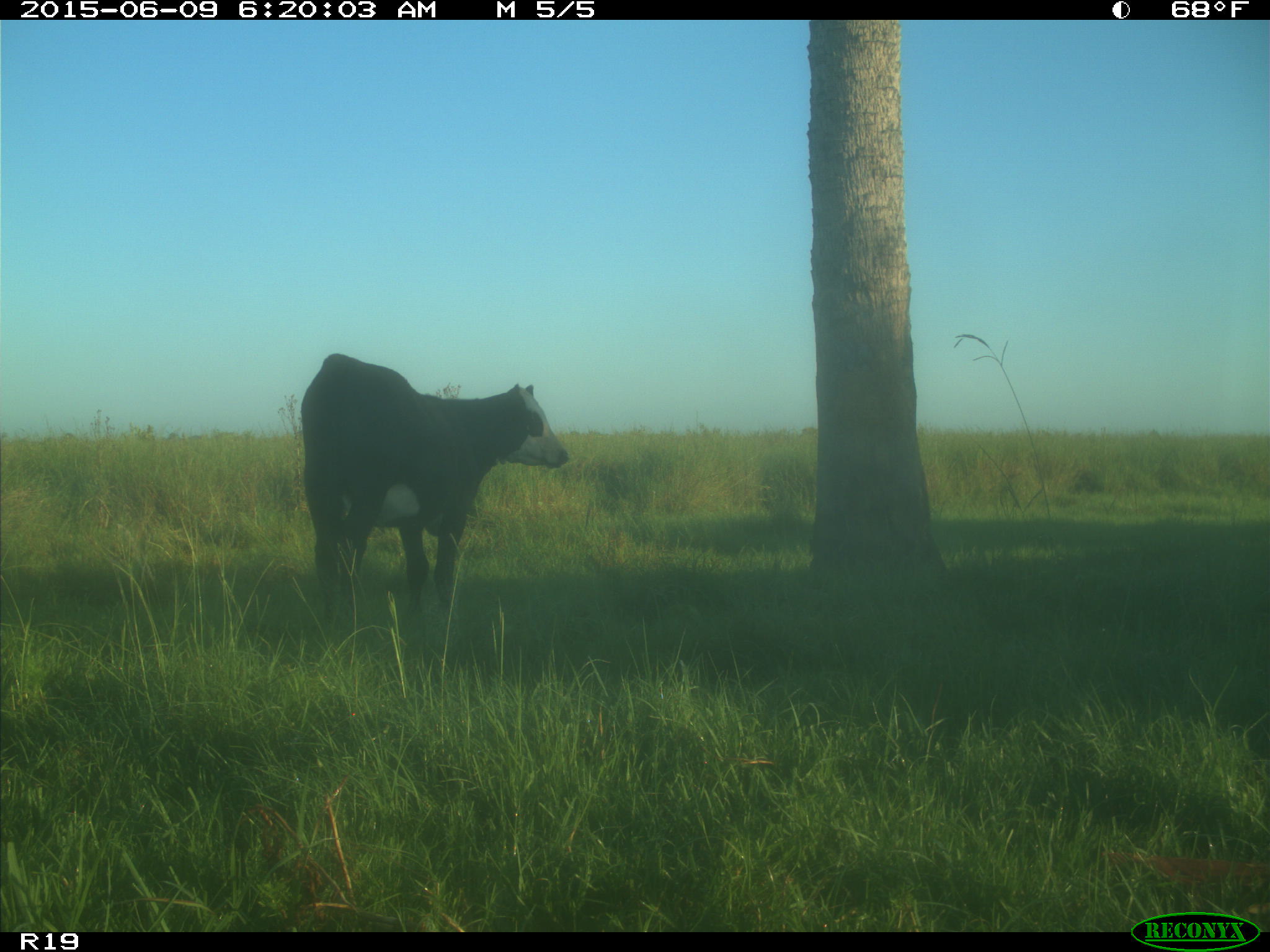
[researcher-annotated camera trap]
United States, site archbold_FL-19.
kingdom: Animalia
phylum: Chordata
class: Mammalia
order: Artiodactyla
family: Bovidae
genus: Bos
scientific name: Bos taurus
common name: domestic cow